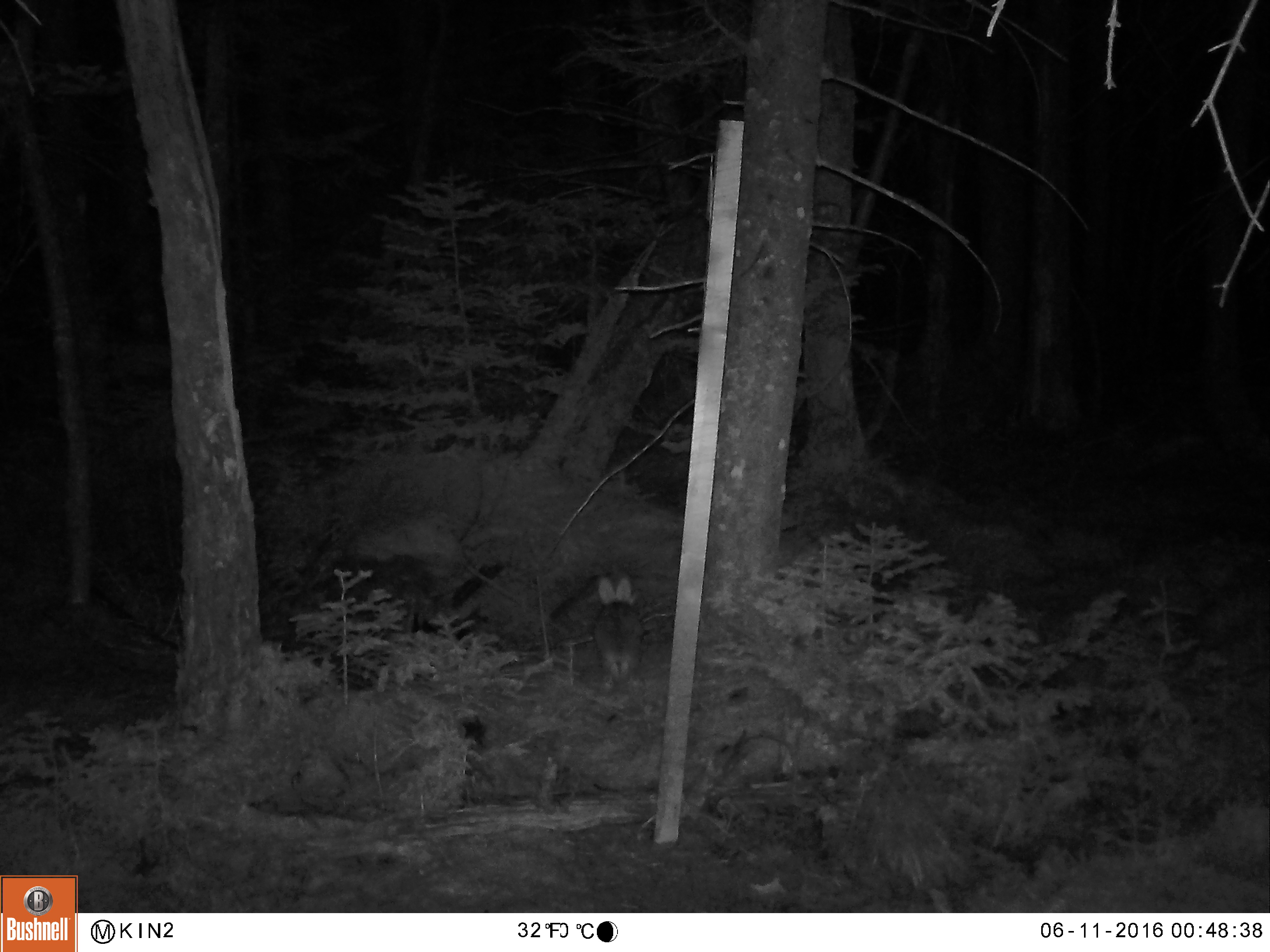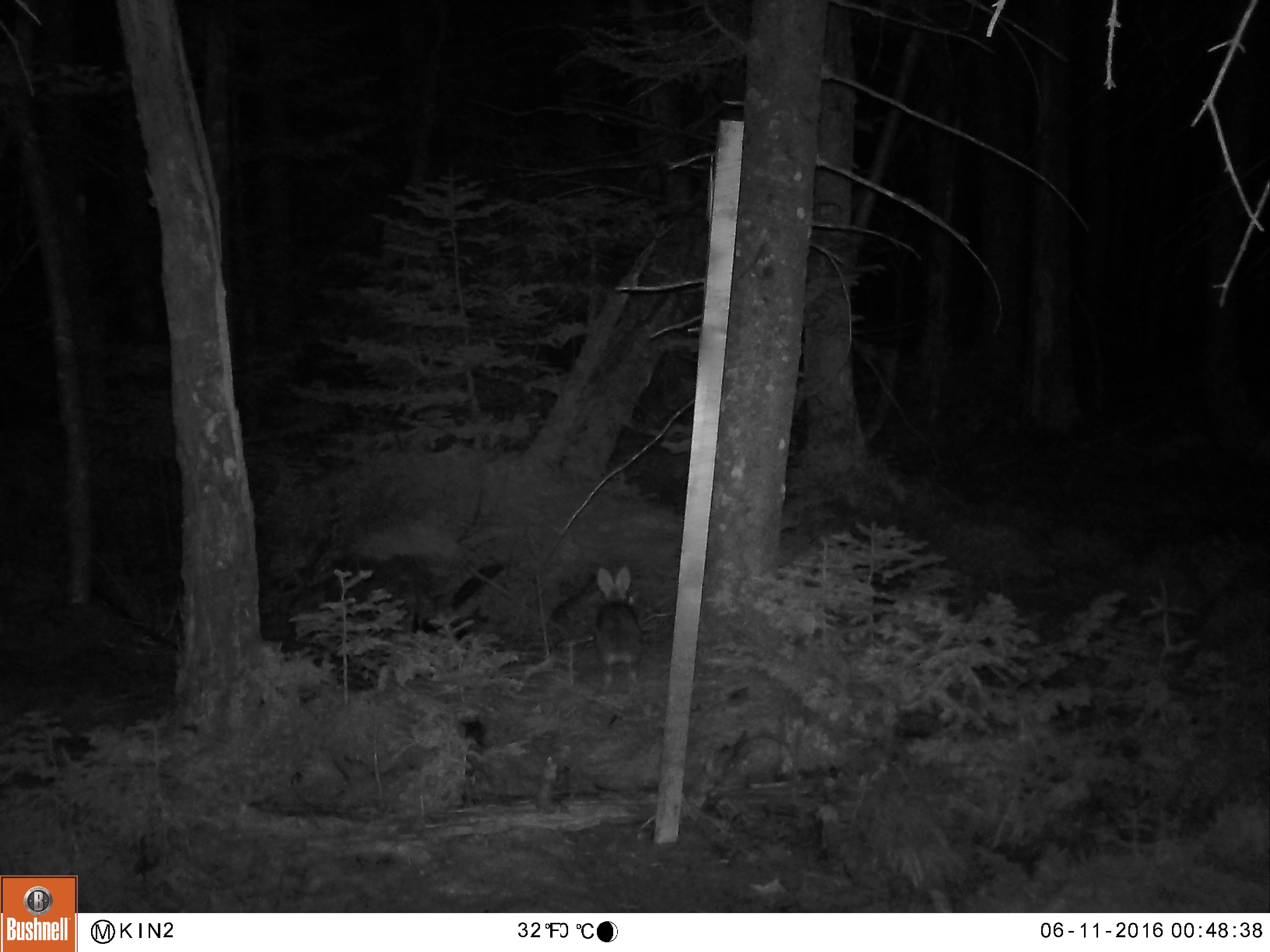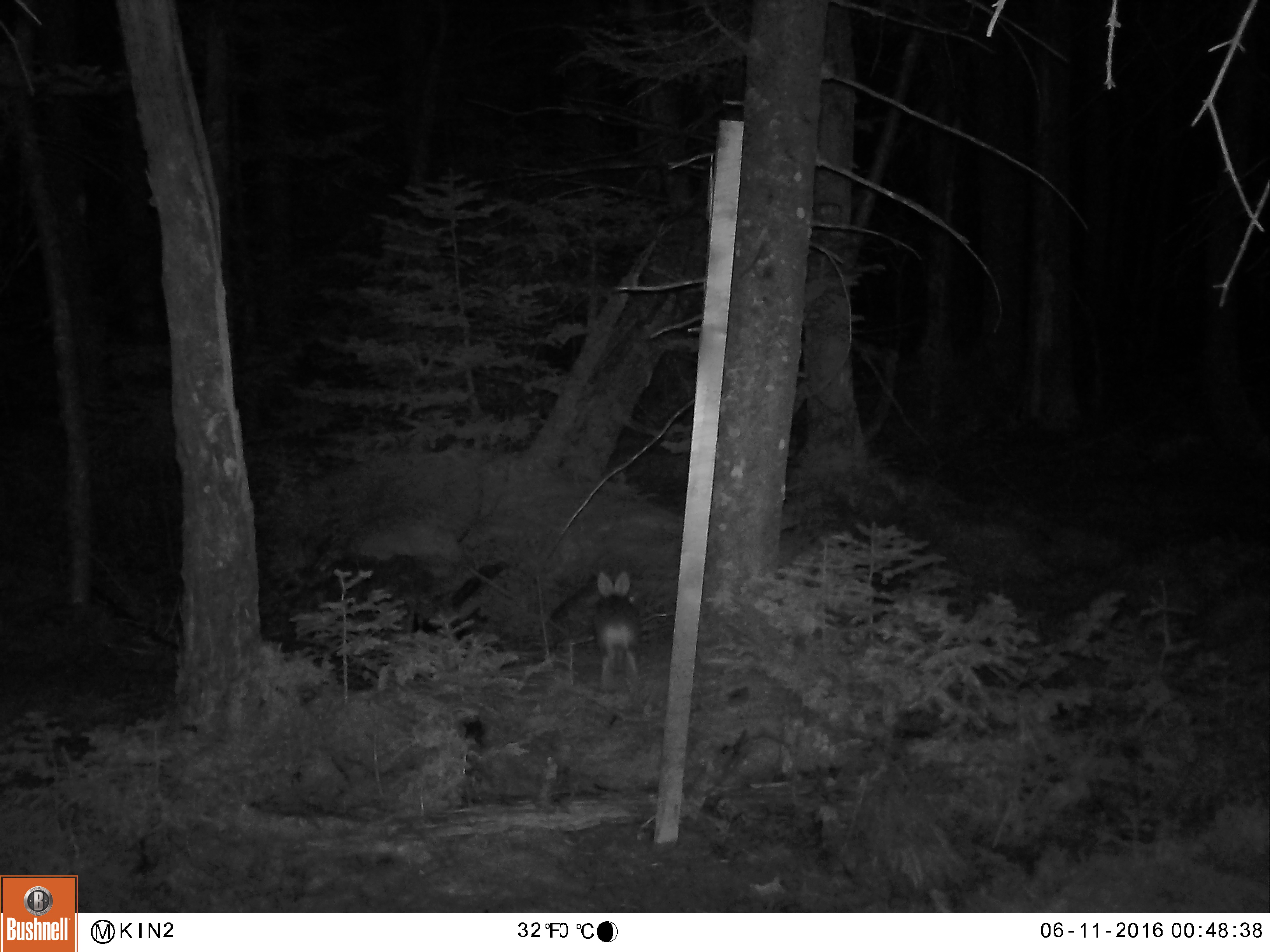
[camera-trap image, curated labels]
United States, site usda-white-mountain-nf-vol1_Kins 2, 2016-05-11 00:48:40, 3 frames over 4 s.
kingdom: Animalia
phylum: Chordata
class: Mammalia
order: Lagomorpha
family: Leporidae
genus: Lepus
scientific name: Lepus americanus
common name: snowshoe hare